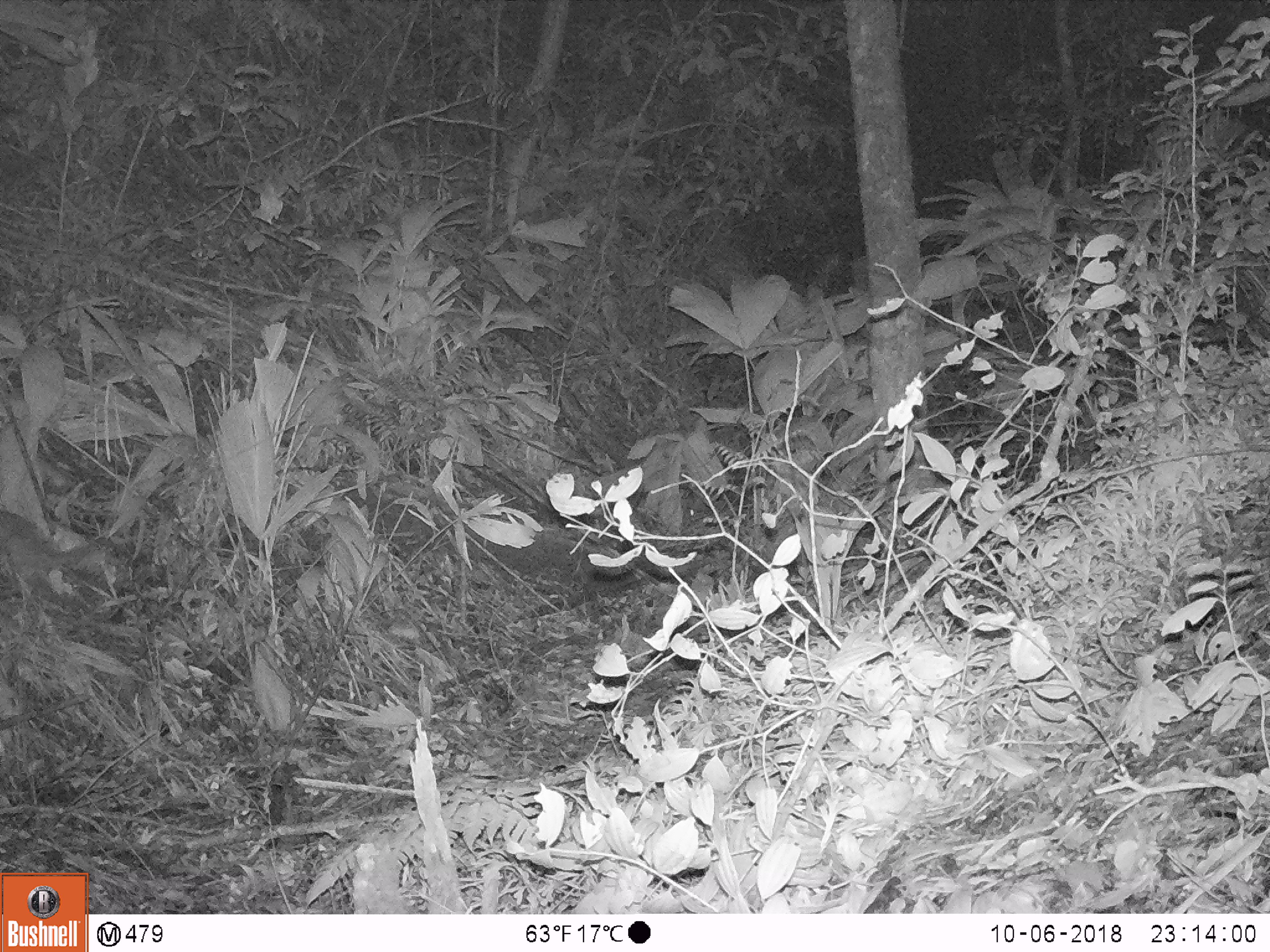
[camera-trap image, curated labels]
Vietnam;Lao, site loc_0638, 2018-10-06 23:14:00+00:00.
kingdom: Animalia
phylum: Chordata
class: Mammalia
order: Rodentia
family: Muridae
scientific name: Muridae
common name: old-world mice and rats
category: unidentified murid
Unidentified murid (old-world mice and rats) (Muridae). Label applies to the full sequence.